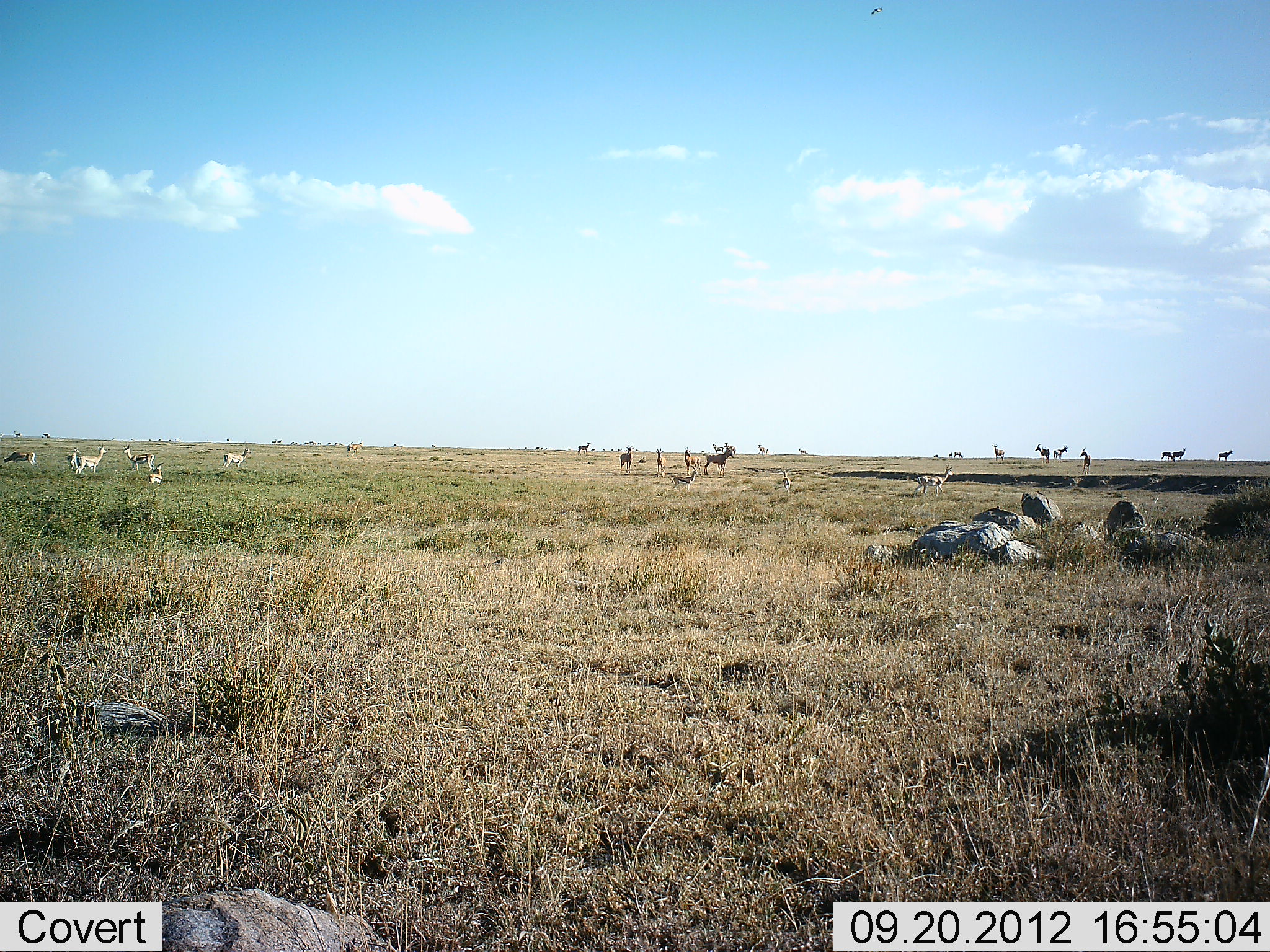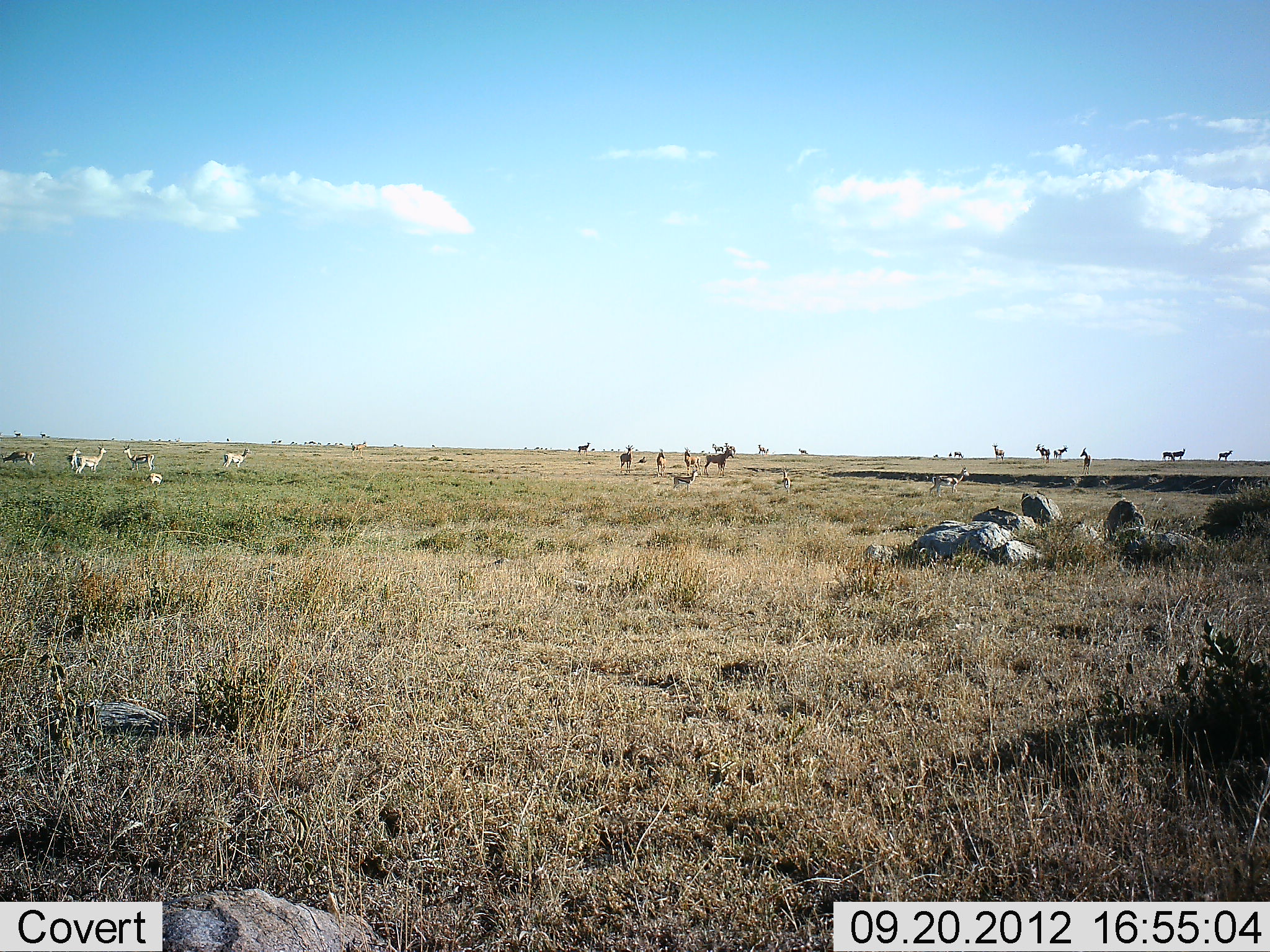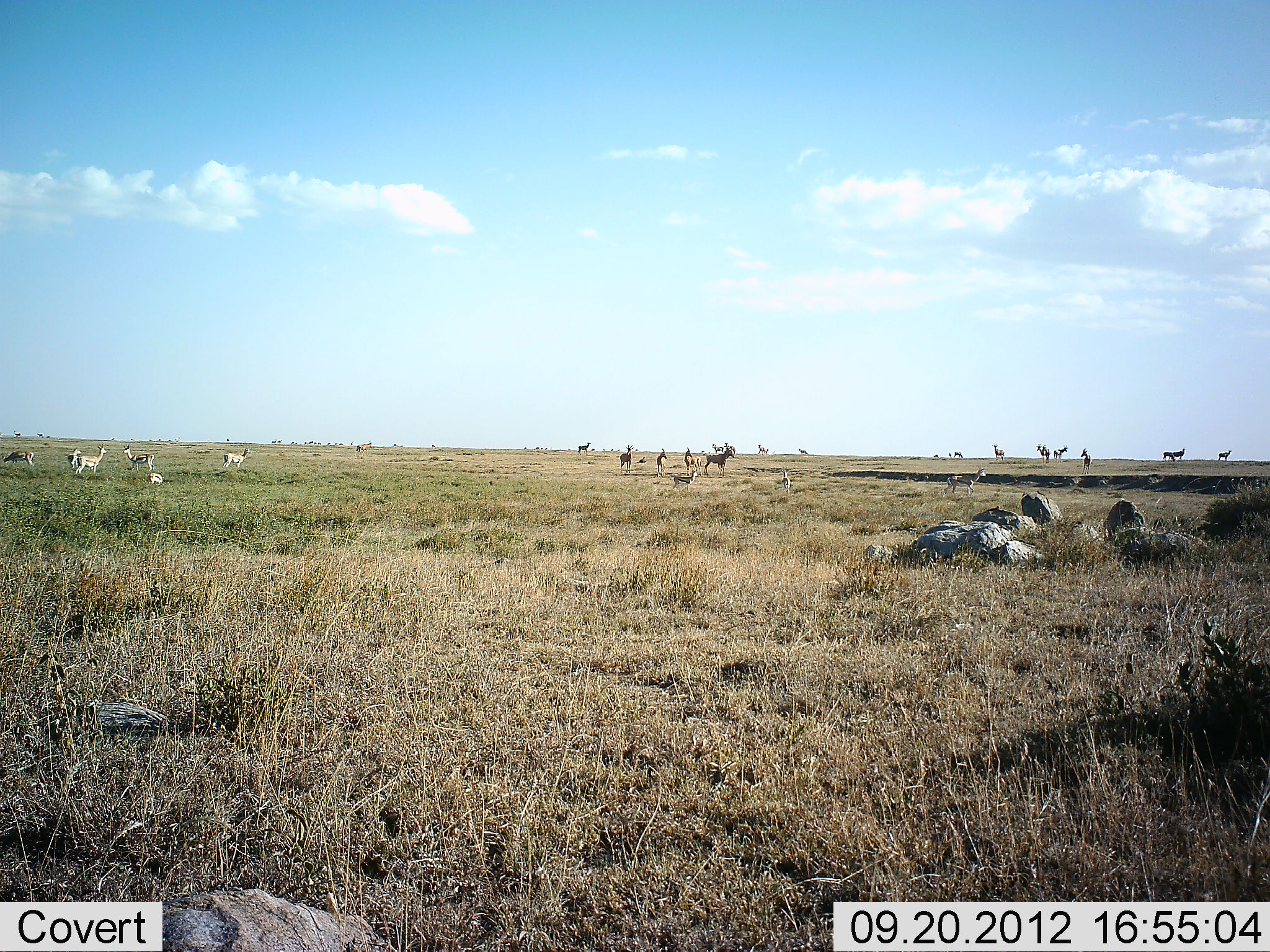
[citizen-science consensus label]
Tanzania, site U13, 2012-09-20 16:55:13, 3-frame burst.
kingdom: Animalia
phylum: Chordata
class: Mammalia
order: Artiodactyla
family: Bovidae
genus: Eudorcas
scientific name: Eudorcas thomsonii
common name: thomson's gazelle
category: gazellethomsons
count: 10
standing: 73%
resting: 18%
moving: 45%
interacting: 0%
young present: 0%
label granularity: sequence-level